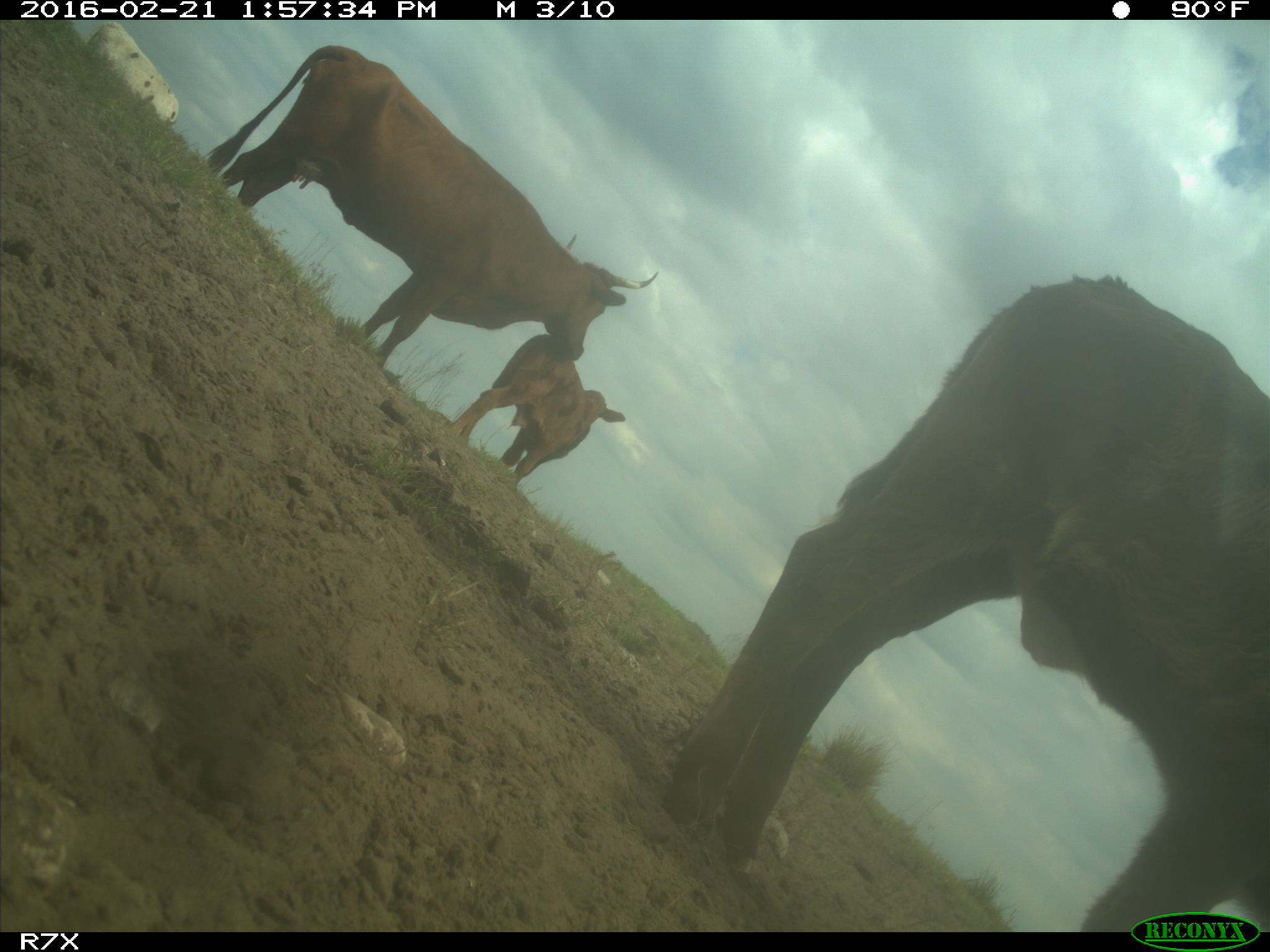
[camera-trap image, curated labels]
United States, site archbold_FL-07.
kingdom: Animalia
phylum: Chordata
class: Mammalia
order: Artiodactyla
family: Bovidae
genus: Bos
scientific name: Bos taurus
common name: domestic cow